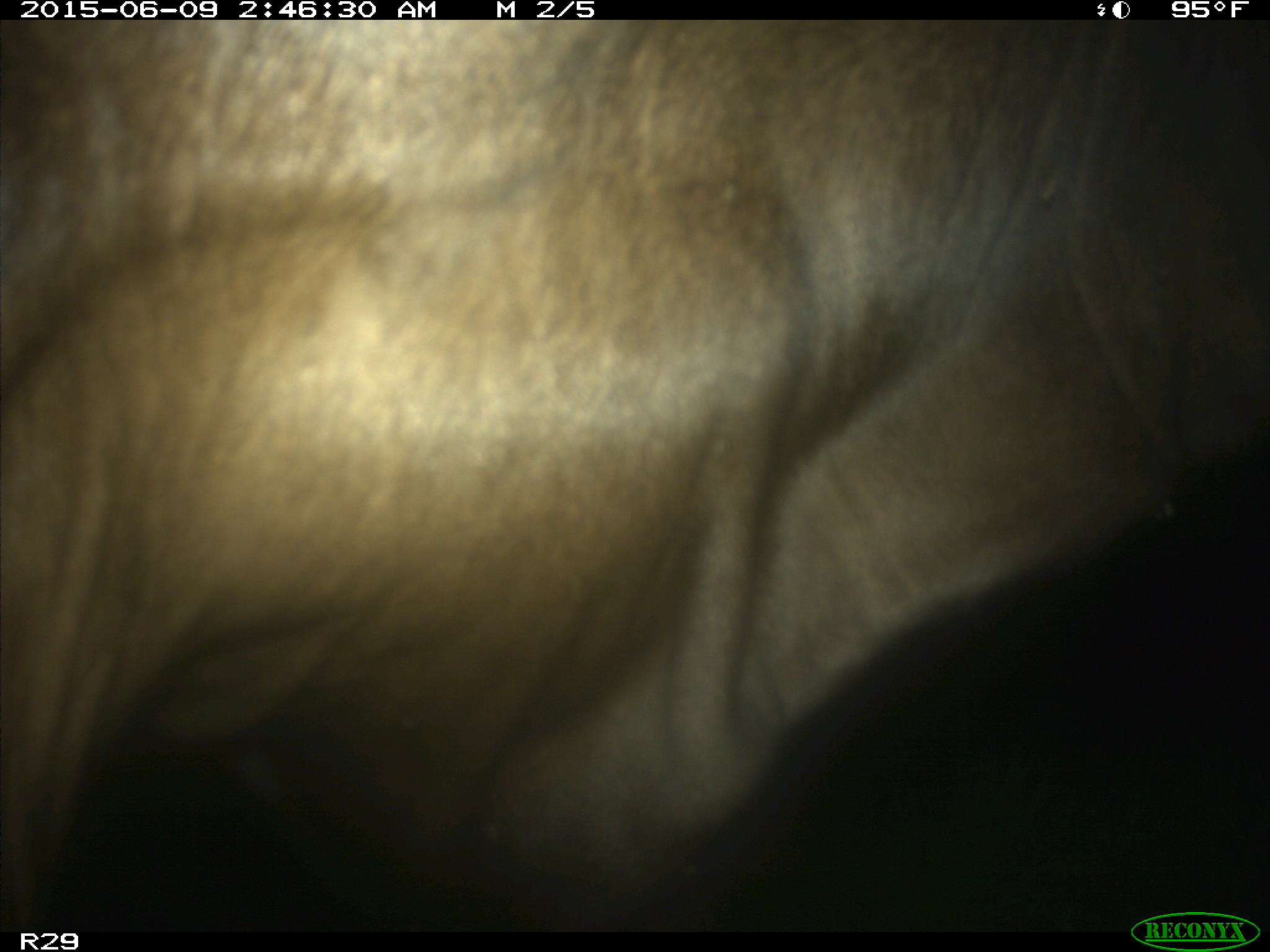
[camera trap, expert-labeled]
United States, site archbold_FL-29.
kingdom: Animalia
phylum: Chordata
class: Mammalia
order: Artiodactyla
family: Bovidae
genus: Bos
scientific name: Bos taurus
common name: domestic cow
Bos taurus (domestic cow).